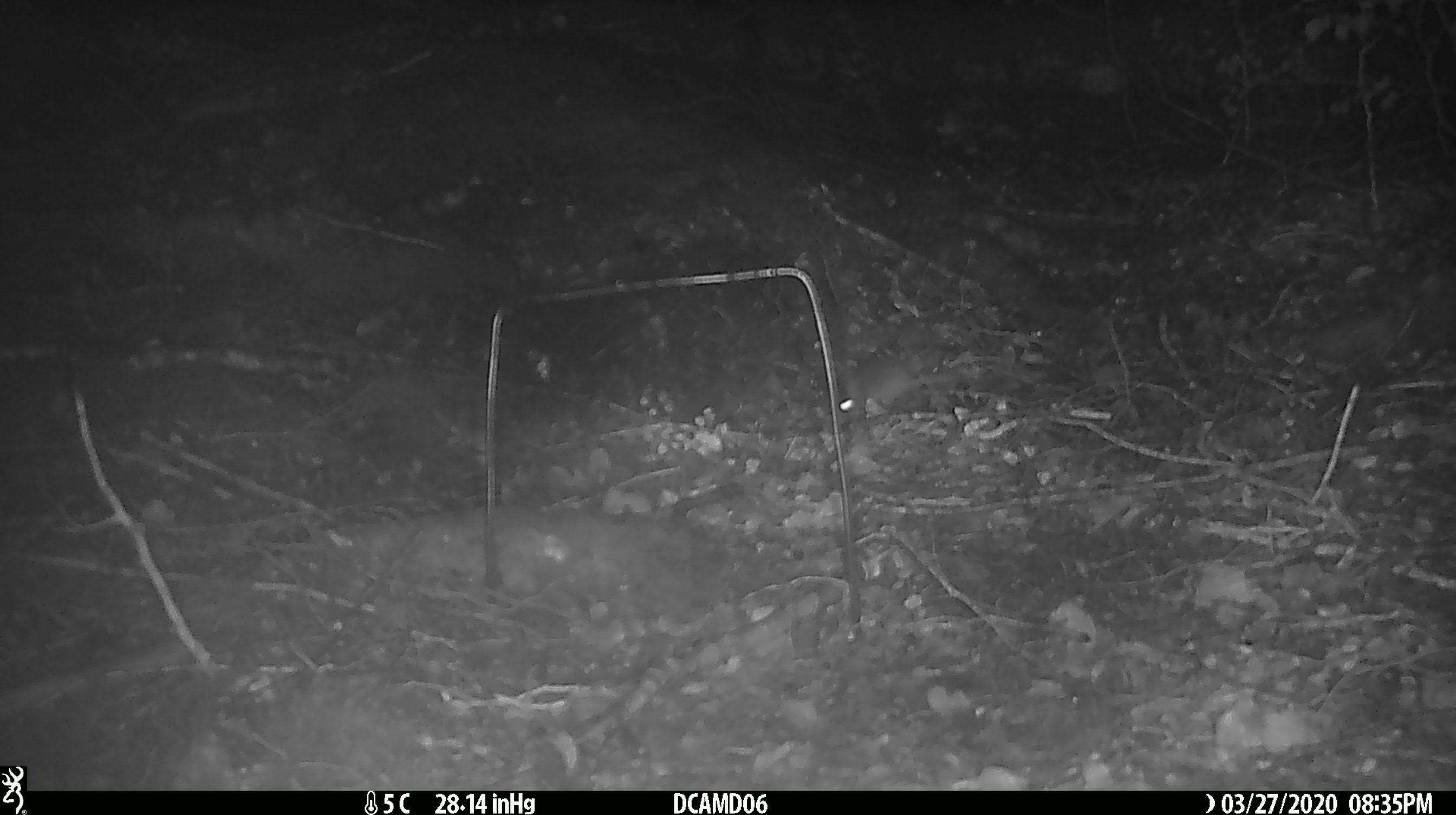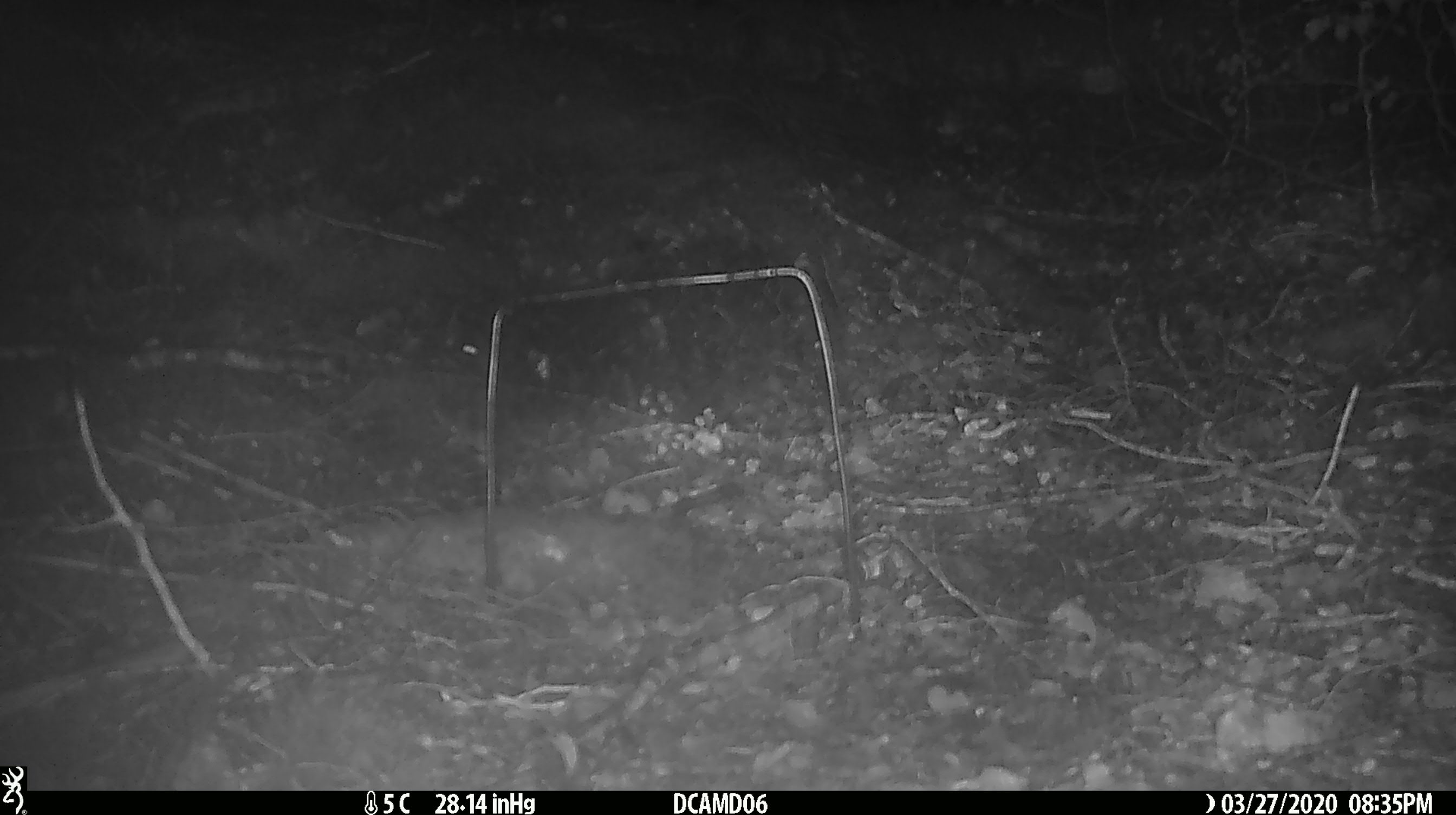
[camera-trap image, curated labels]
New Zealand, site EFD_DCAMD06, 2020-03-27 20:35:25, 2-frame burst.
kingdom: Animalia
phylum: Chordata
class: Mammalia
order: Rodentia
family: Muridae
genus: Mus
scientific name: Mus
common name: mouse